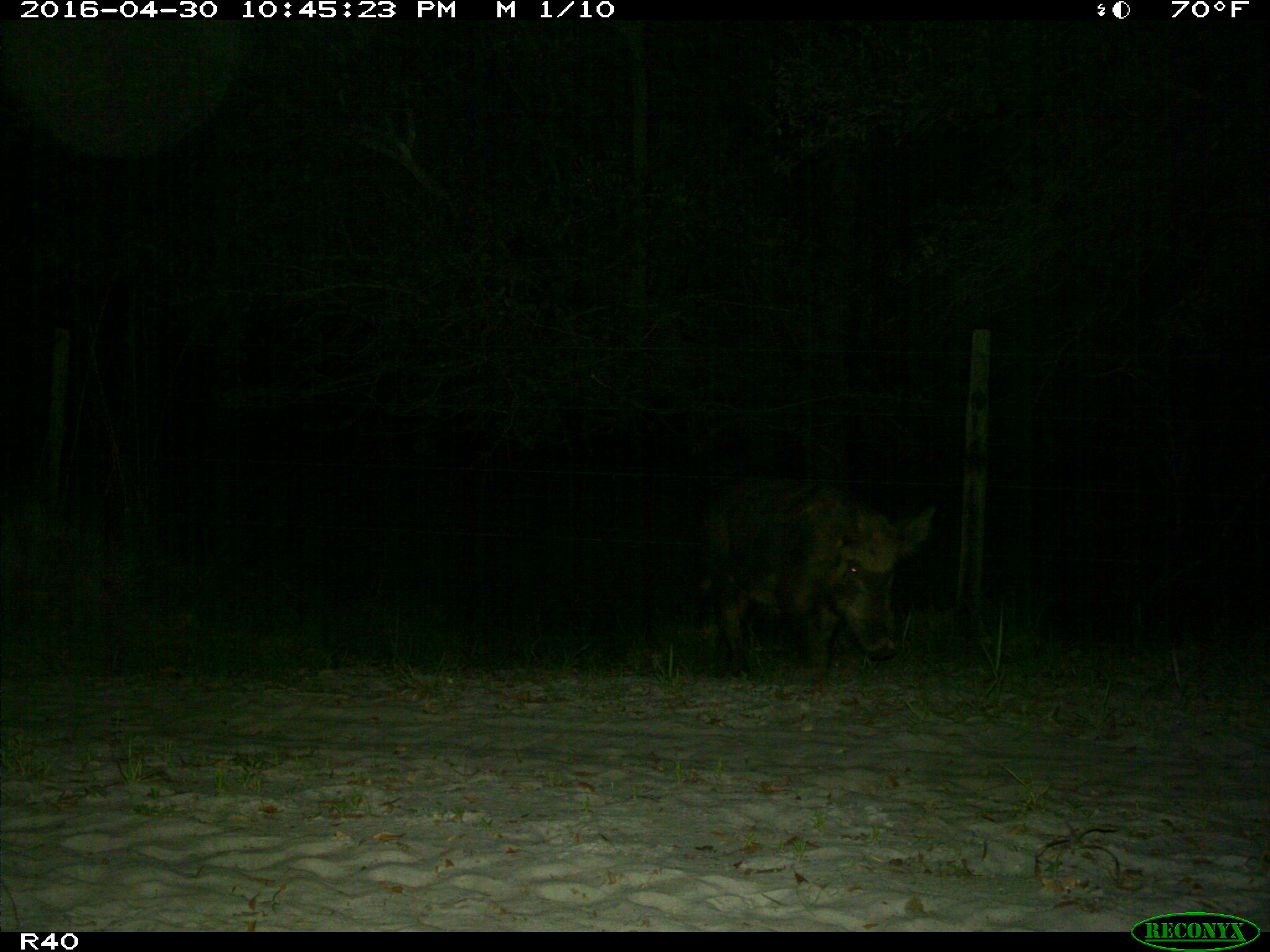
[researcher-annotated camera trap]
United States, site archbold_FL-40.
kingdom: Animalia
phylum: Chordata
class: Mammalia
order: Artiodactyla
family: Suidae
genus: Sus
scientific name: Sus scrofa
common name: wild boar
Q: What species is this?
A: Sus scrofa (wild boar).